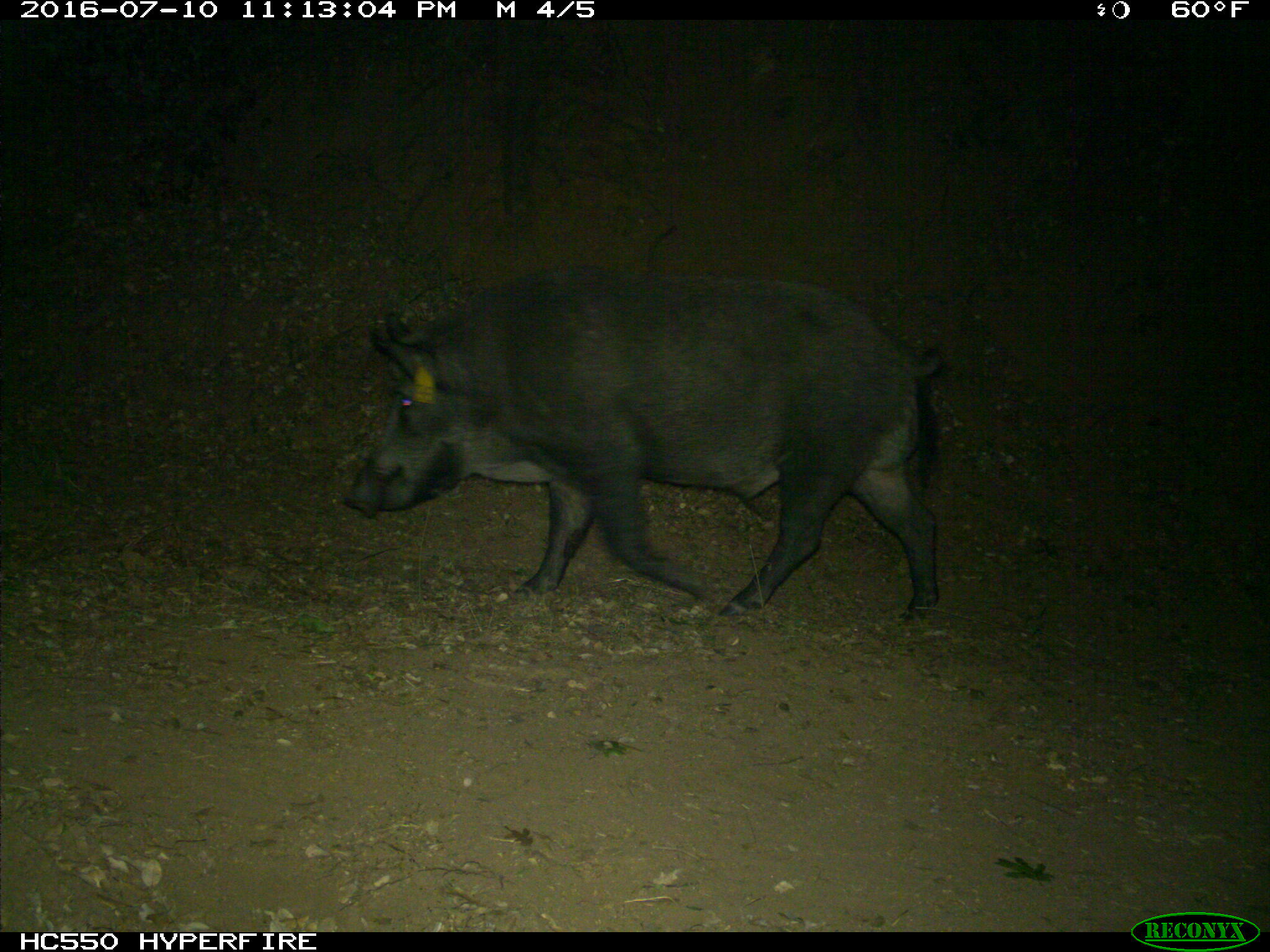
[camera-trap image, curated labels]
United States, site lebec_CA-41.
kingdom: Animalia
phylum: Chordata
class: Mammalia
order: Artiodactyla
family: Suidae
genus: Sus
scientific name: Sus scrofa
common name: wild boar